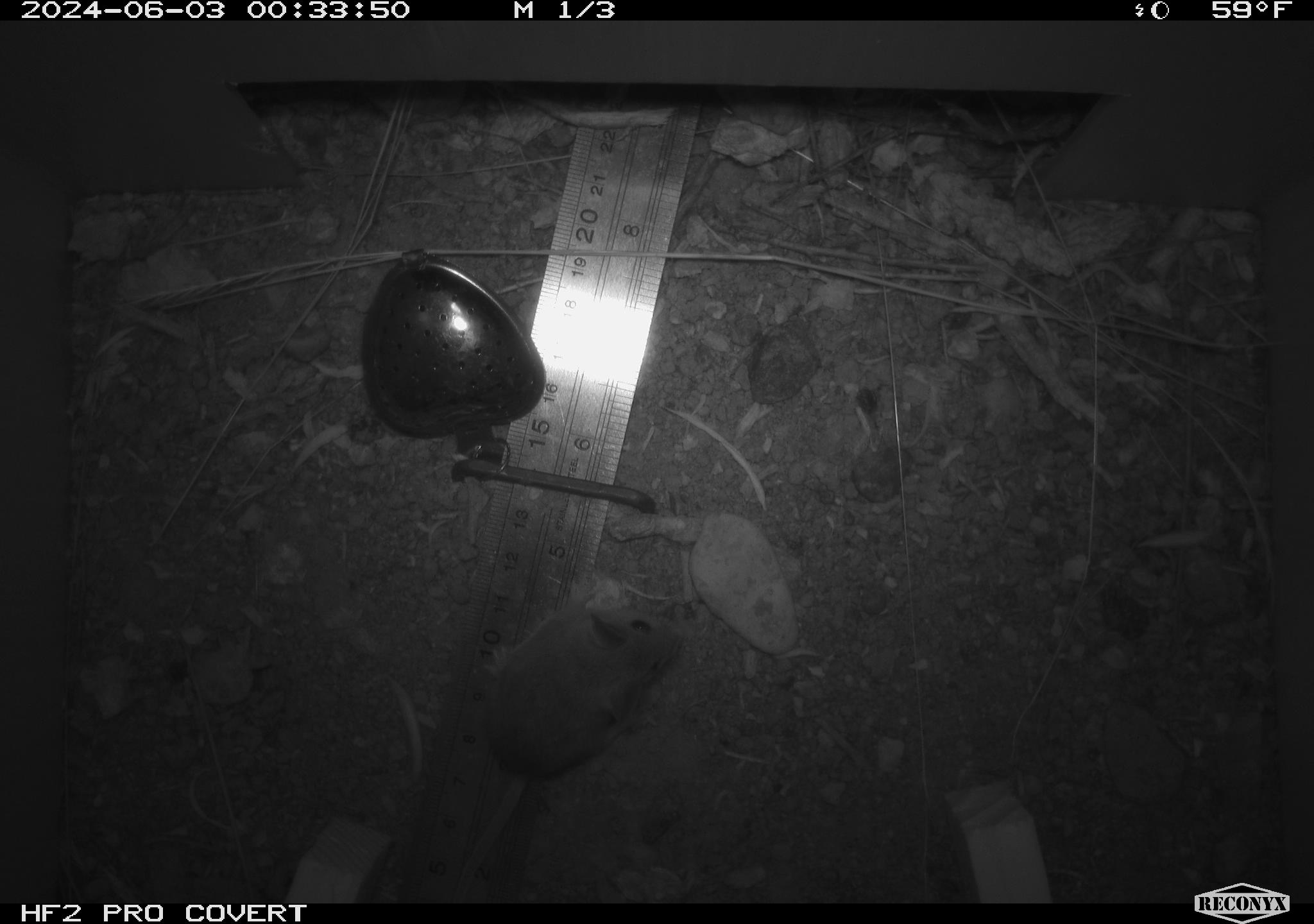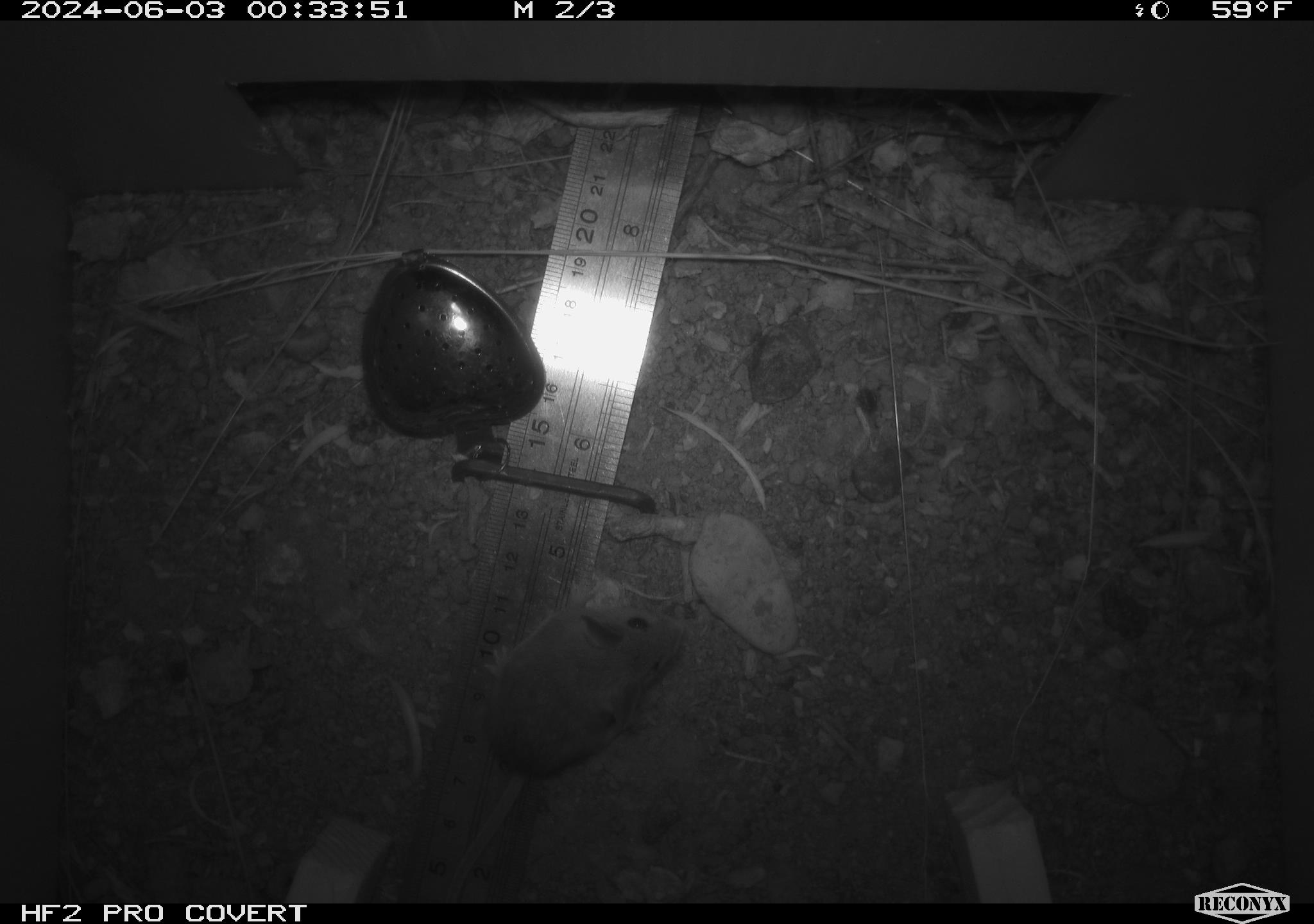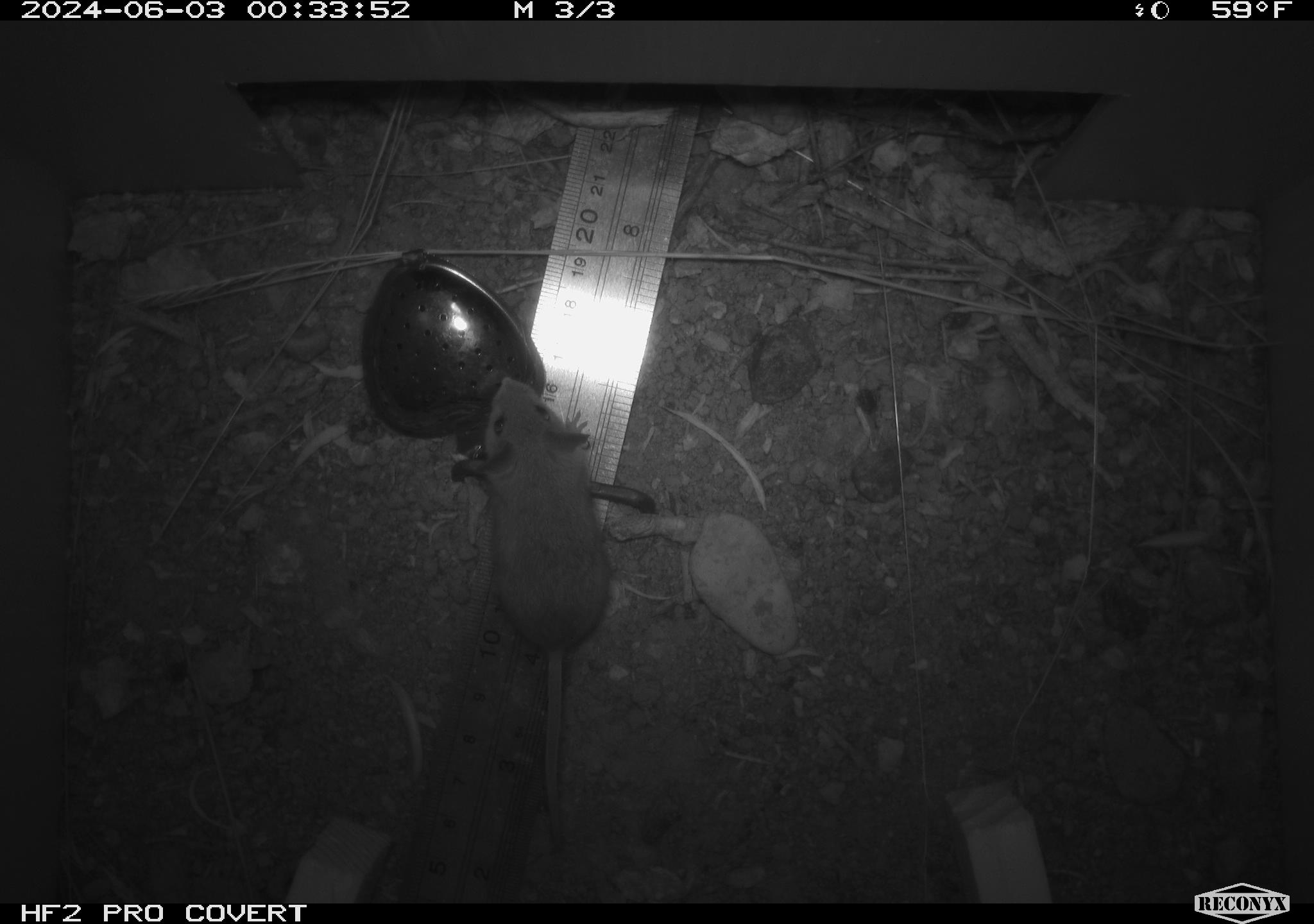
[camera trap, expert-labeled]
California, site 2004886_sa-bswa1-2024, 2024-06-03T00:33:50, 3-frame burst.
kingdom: Animalia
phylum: Chordata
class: Mammalia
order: Rodentia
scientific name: Rodentia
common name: mouse species